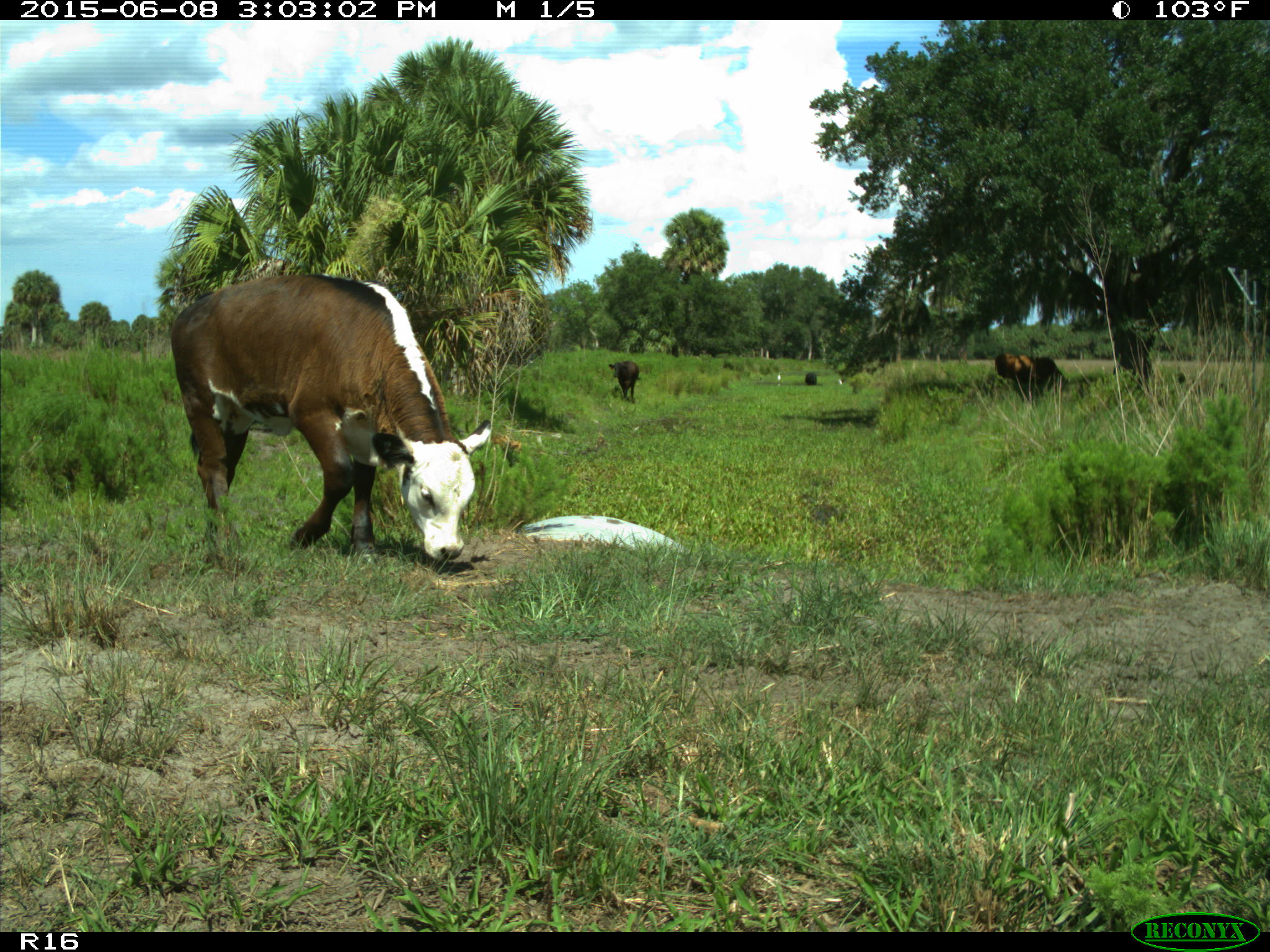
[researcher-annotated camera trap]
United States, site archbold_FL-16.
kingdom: Animalia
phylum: Chordata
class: Mammalia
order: Artiodactyla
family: Bovidae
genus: Bos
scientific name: Bos taurus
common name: domestic cow